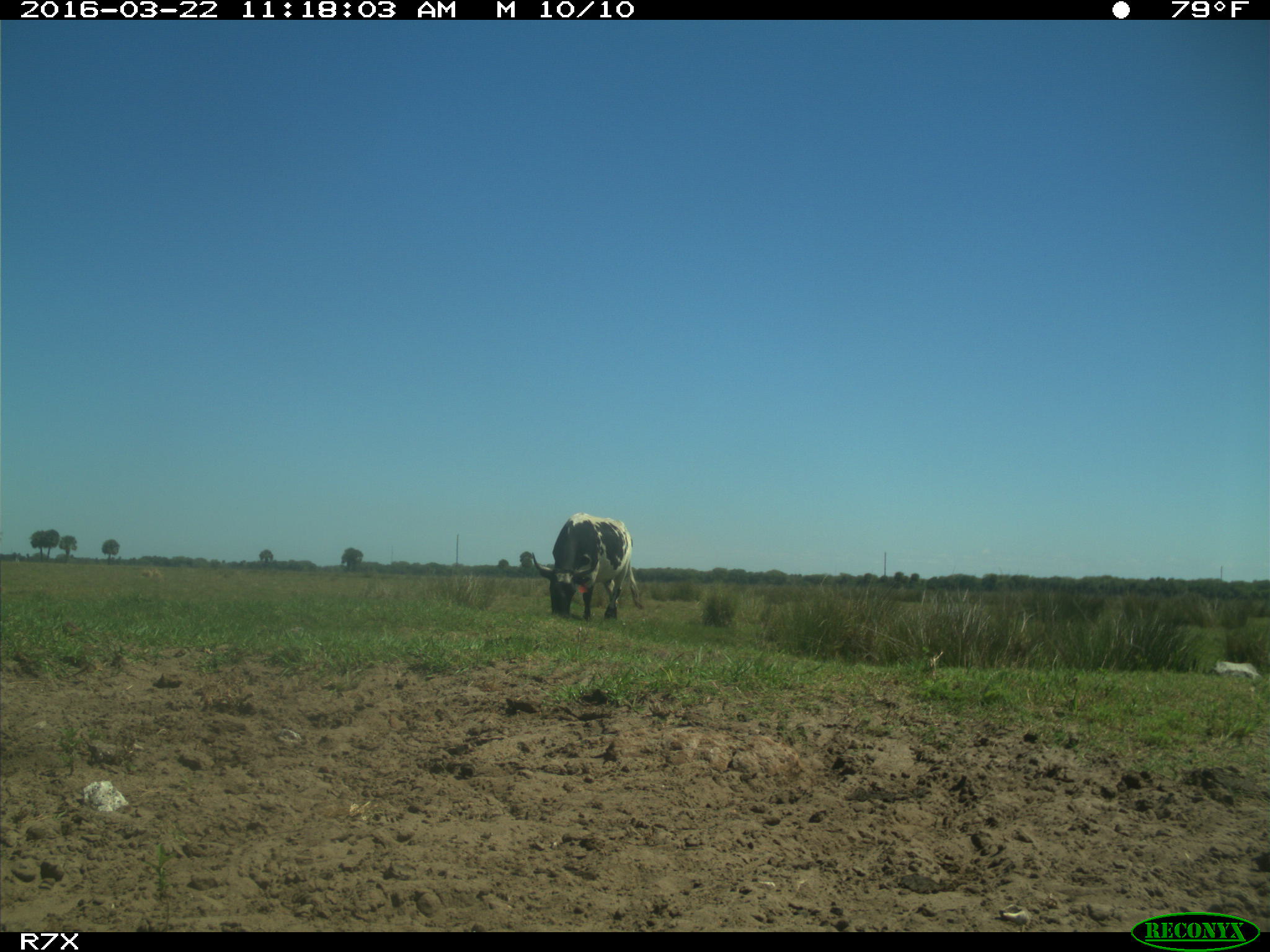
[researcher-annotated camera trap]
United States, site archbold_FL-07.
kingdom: Animalia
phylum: Chordata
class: Mammalia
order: Artiodactyla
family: Bovidae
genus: Bos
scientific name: Bos taurus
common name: domestic cow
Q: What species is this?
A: Bos taurus (domestic cow).